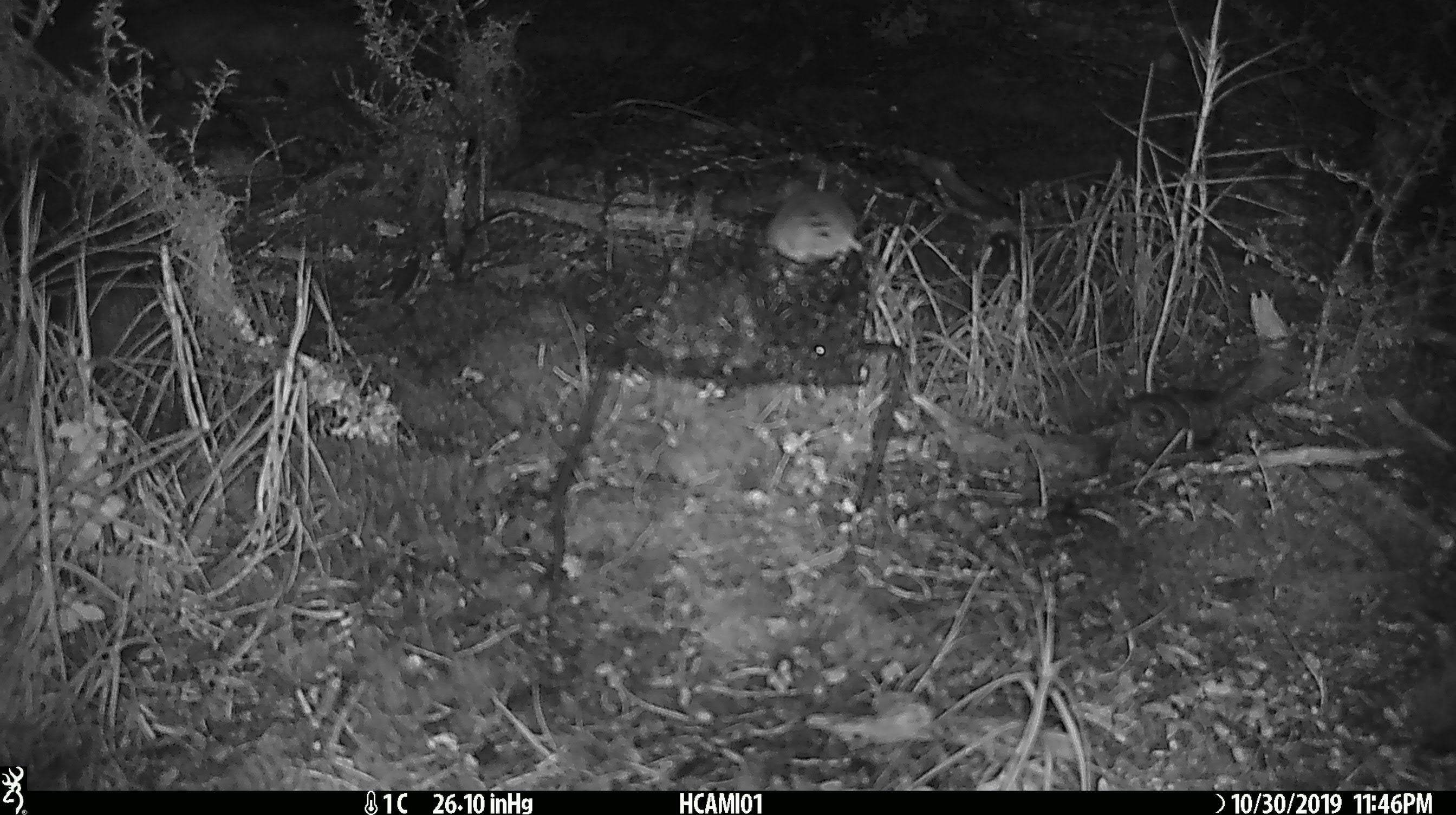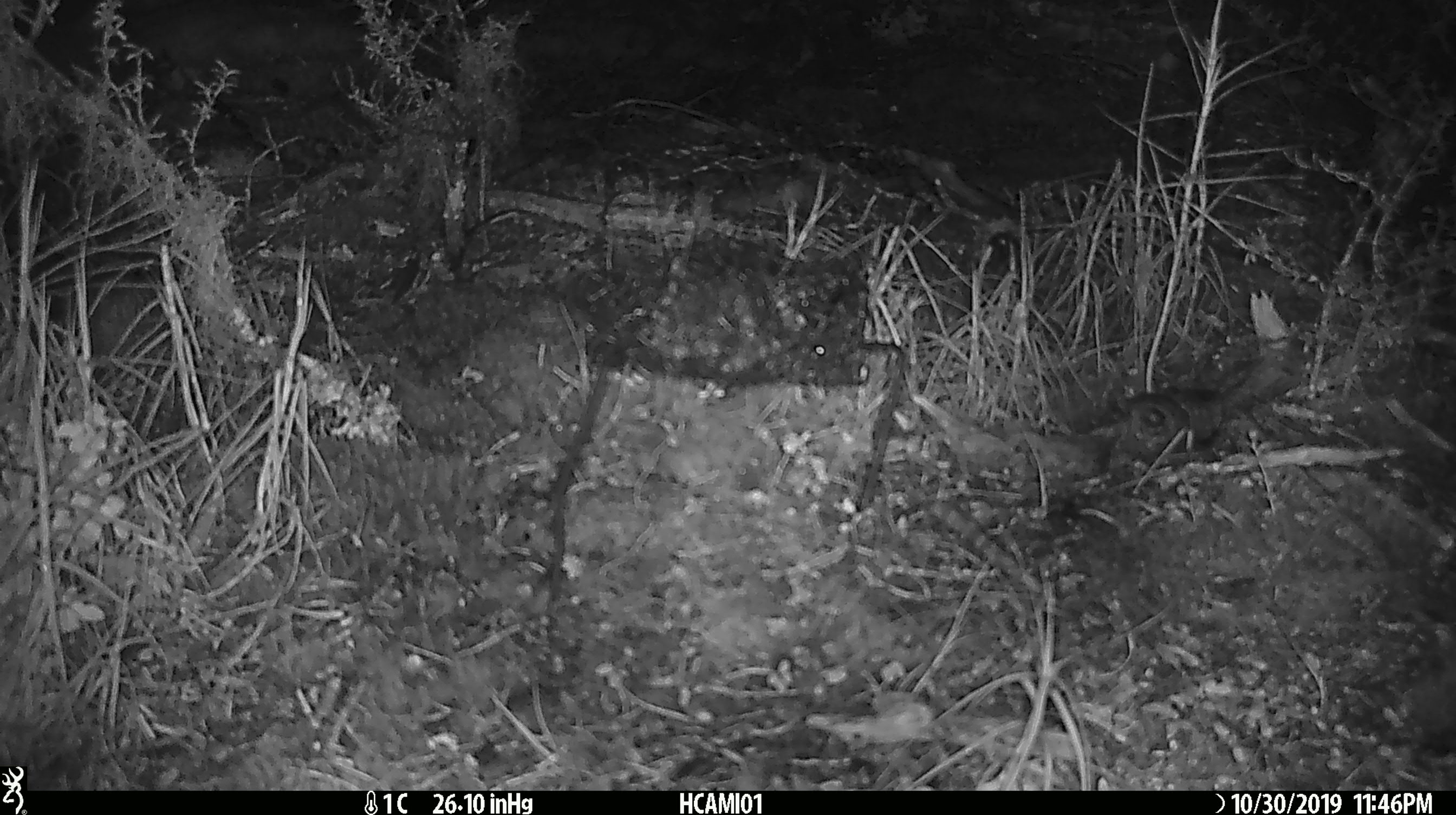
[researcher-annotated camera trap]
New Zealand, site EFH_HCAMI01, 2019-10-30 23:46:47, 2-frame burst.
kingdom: Animalia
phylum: Chordata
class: Mammalia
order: Rodentia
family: Muridae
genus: Mus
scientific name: Mus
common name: mouse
Mouse (Mus).